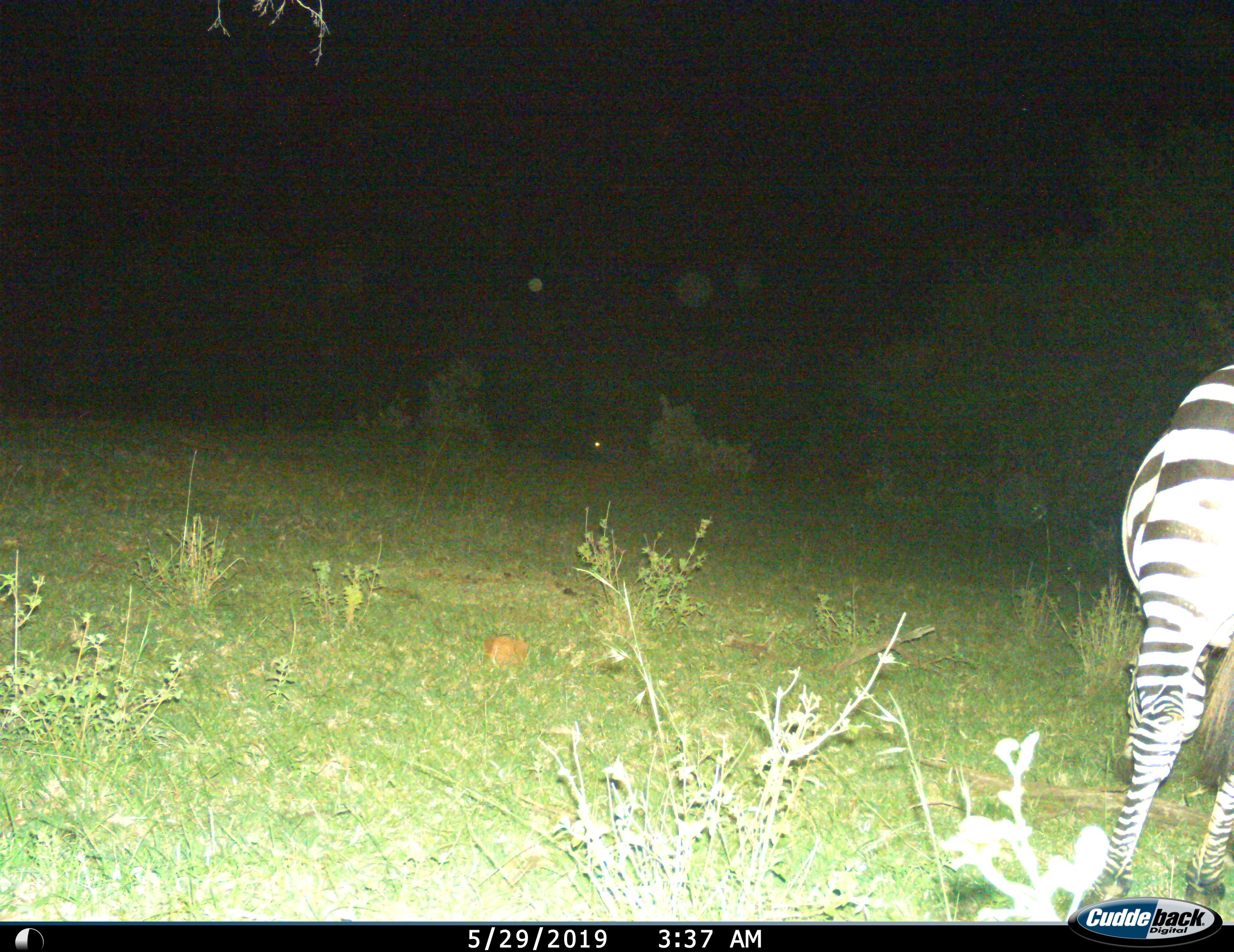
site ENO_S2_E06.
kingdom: Animalia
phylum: Chordata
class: Mammalia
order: Perissodactyla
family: Equidae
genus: Equus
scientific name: Equus quagga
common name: plains zebra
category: zebraplains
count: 1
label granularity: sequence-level